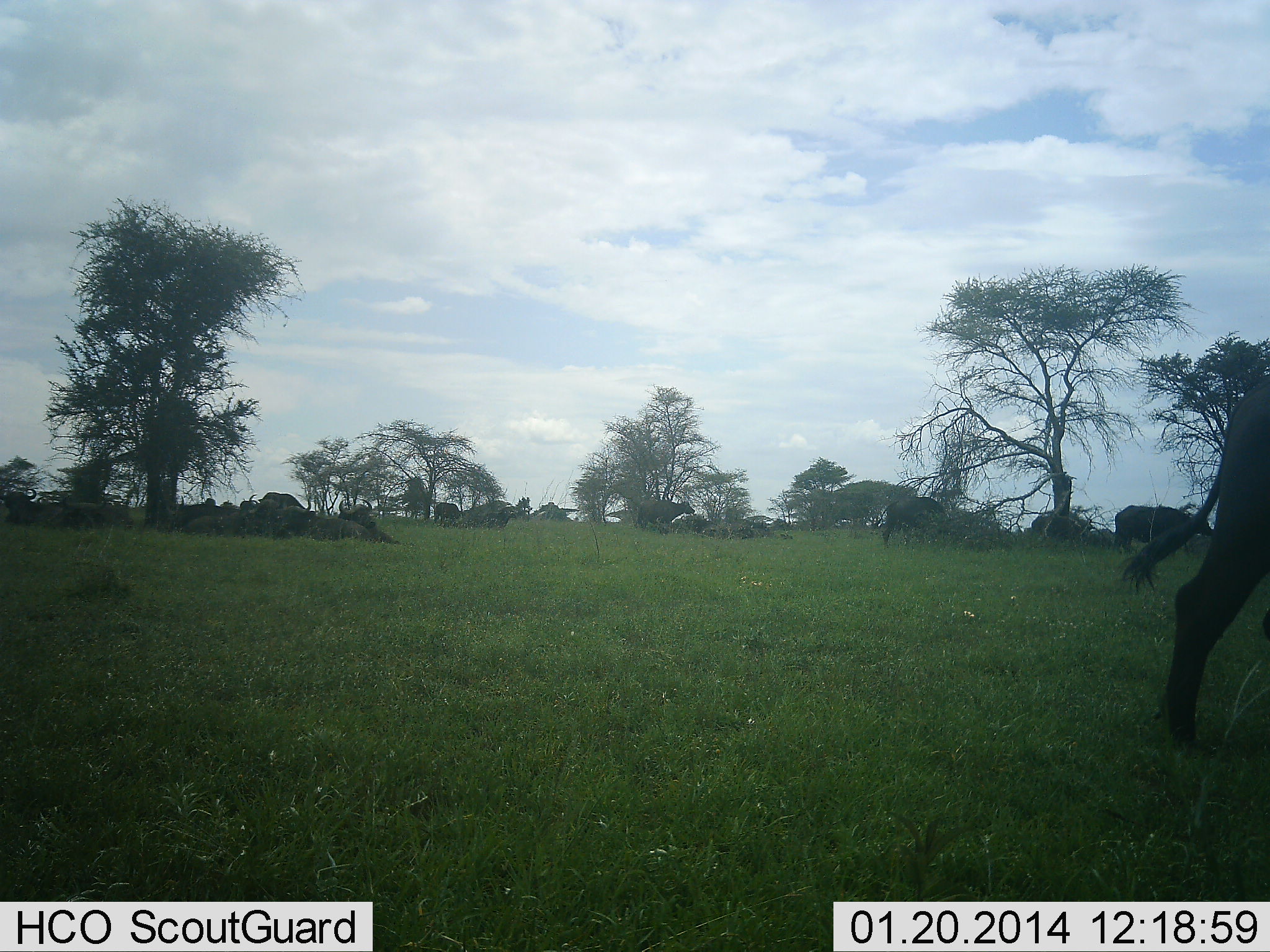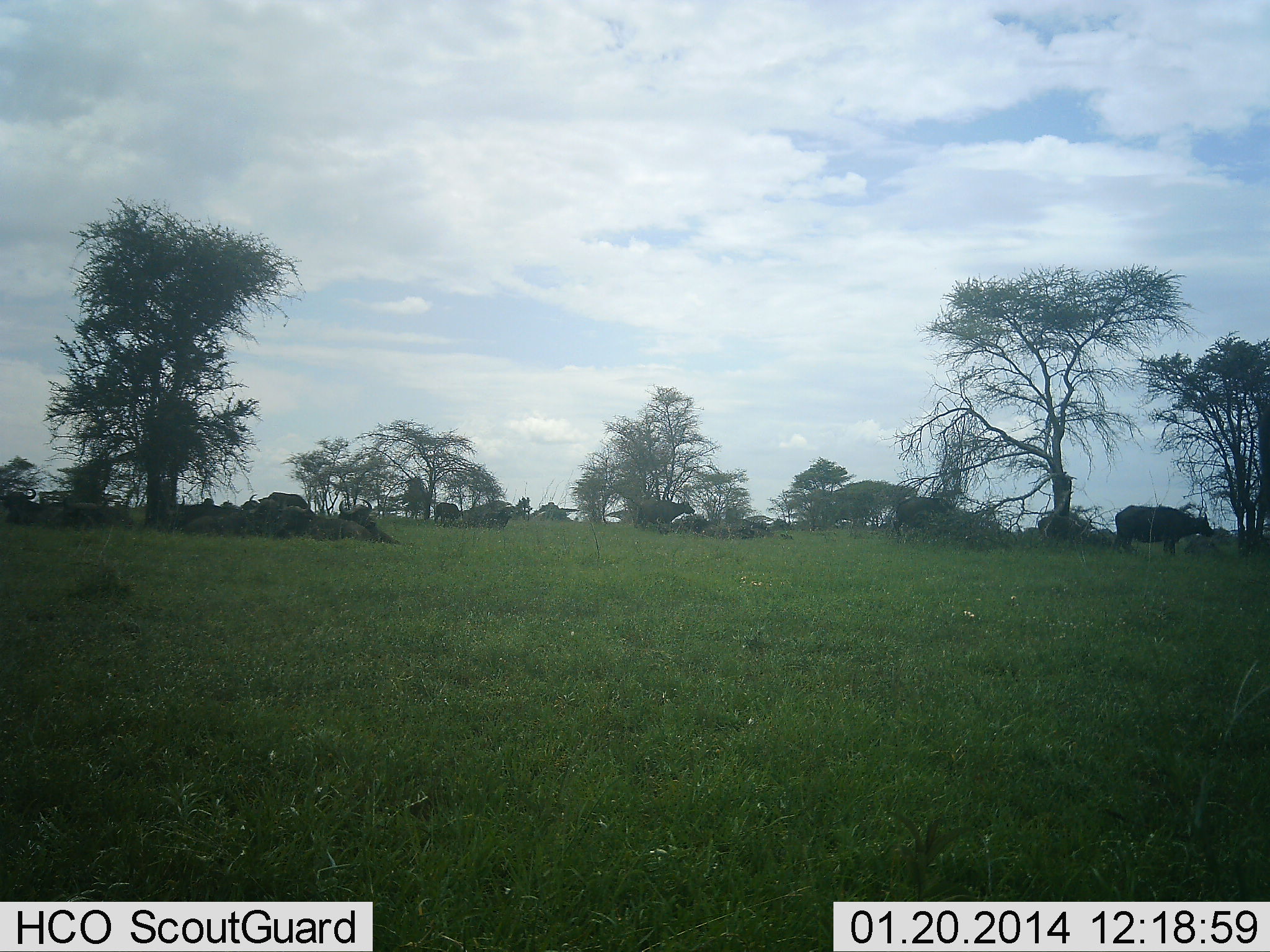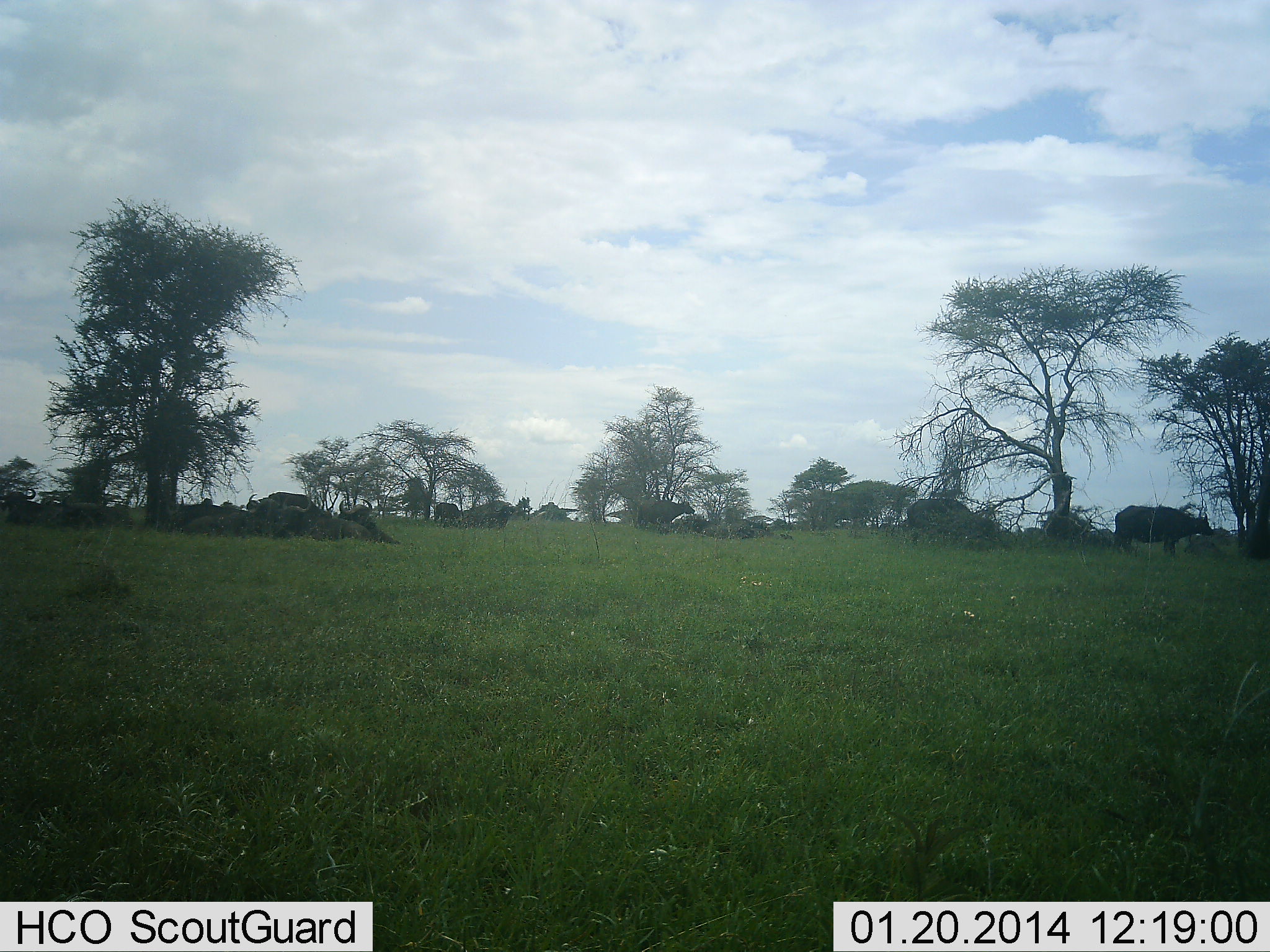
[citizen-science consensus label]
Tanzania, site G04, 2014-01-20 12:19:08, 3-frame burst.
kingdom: Animalia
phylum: Chordata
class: Mammalia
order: Artiodactyla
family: Bovidae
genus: Syncerus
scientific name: Syncerus caffer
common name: cape buffalo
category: buffalo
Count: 11-50.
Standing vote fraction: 60%.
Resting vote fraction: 40%.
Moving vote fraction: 50%.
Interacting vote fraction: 0%.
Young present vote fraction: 0%.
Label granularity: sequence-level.